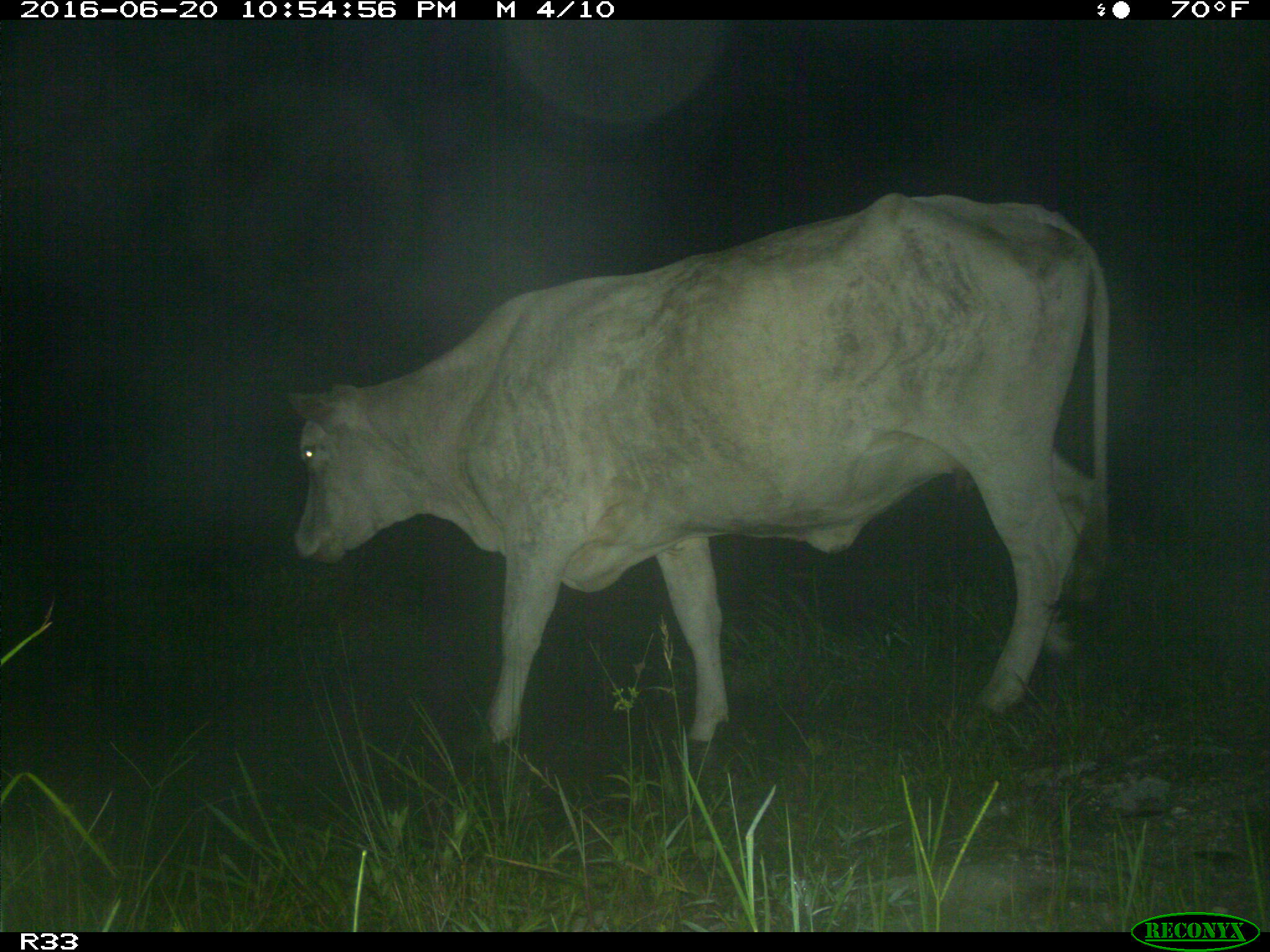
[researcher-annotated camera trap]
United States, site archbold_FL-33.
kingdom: Animalia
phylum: Chordata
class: Mammalia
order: Artiodactyla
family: Bovidae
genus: Bos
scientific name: Bos taurus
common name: domestic cow